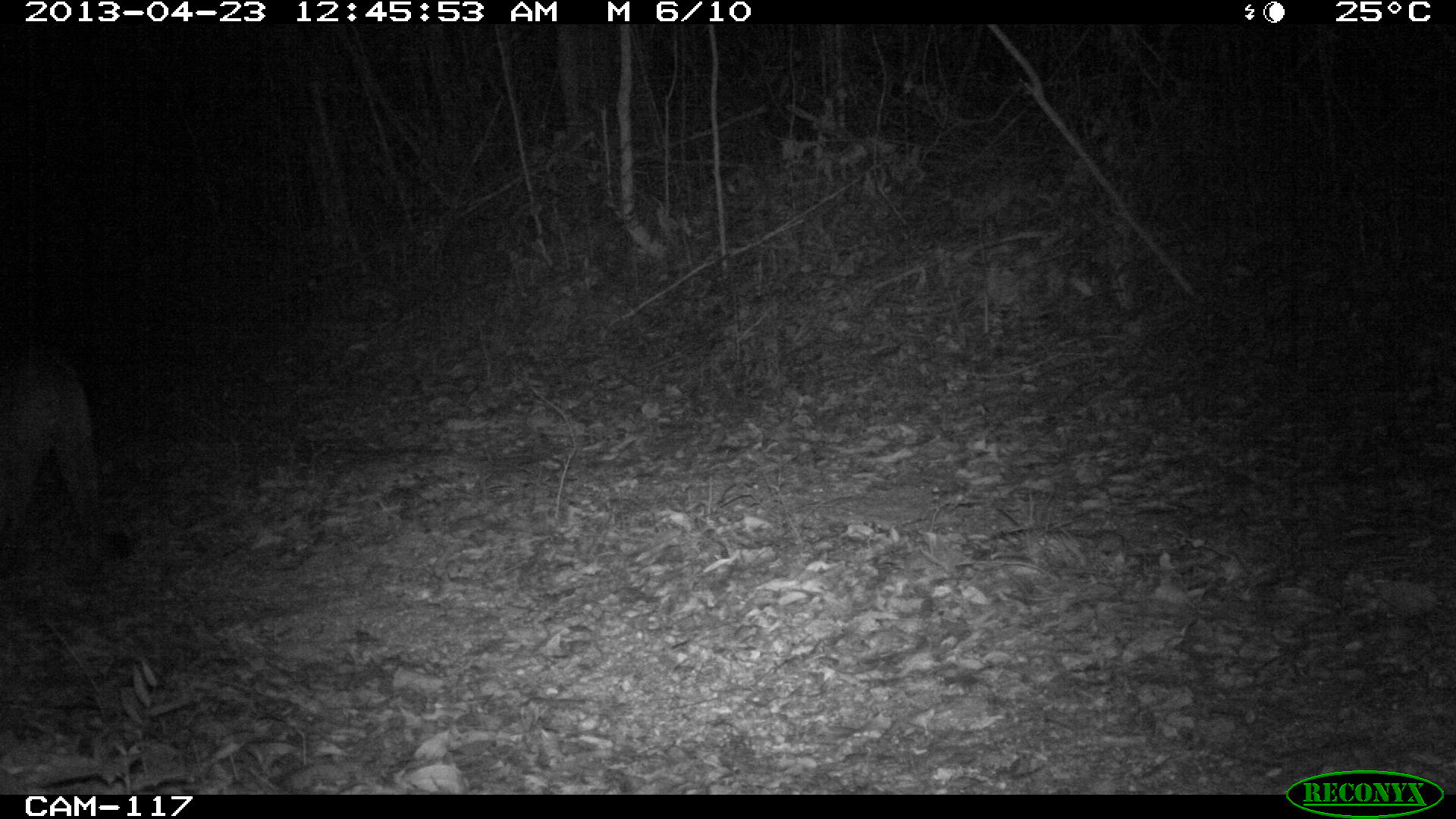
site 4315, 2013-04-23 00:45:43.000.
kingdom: Animalia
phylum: Chordata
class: Mammalia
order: Carnivora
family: Felidae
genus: Puma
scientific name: Puma concolor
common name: mountain lion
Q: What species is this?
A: Puma concolor (mountain lion).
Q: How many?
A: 1.